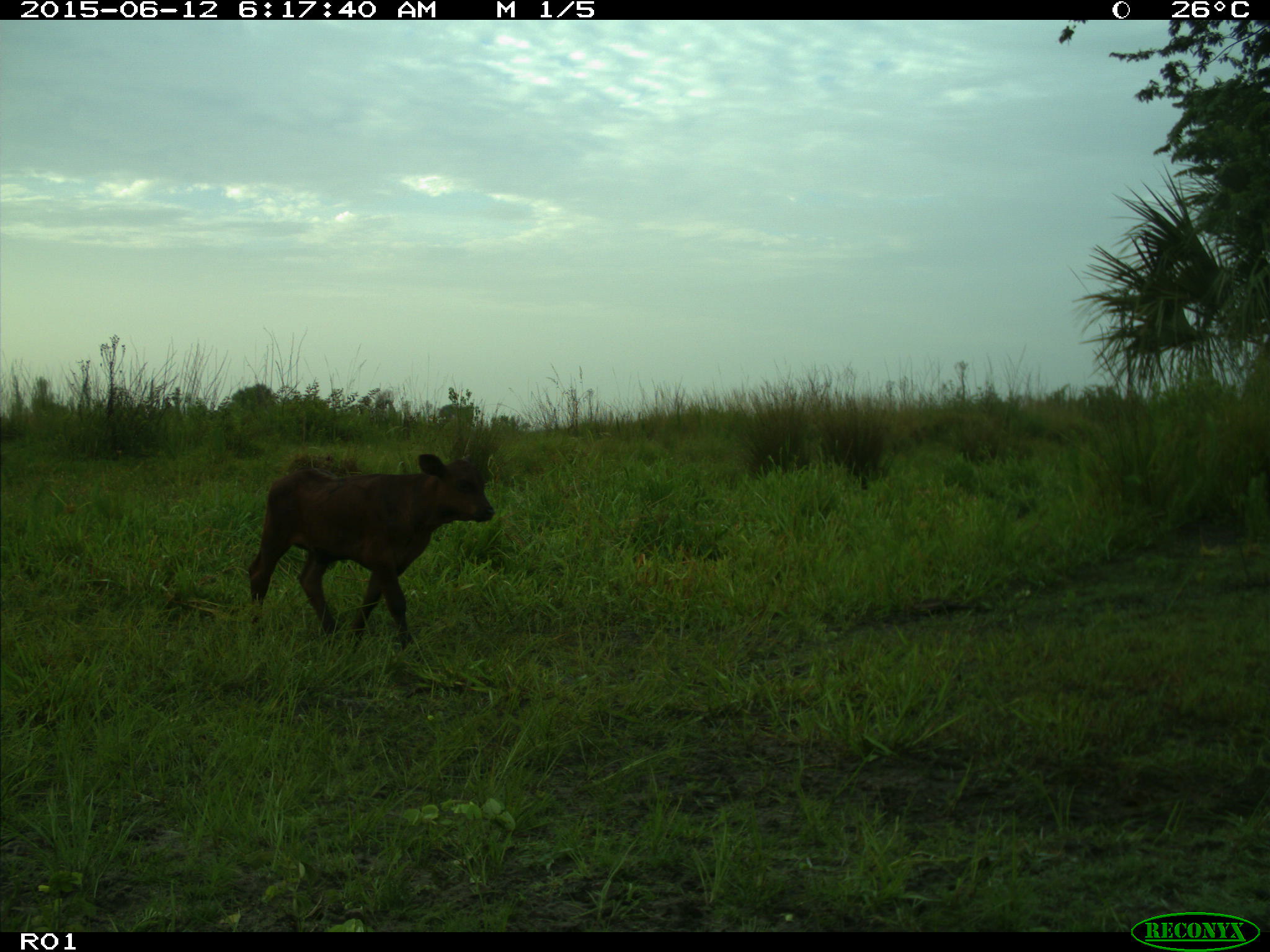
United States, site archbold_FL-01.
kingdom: Animalia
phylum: Chordata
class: Mammalia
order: Artiodactyla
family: Bovidae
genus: Bos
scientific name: Bos taurus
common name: domestic cow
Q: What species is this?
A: Bos taurus (domestic cow).